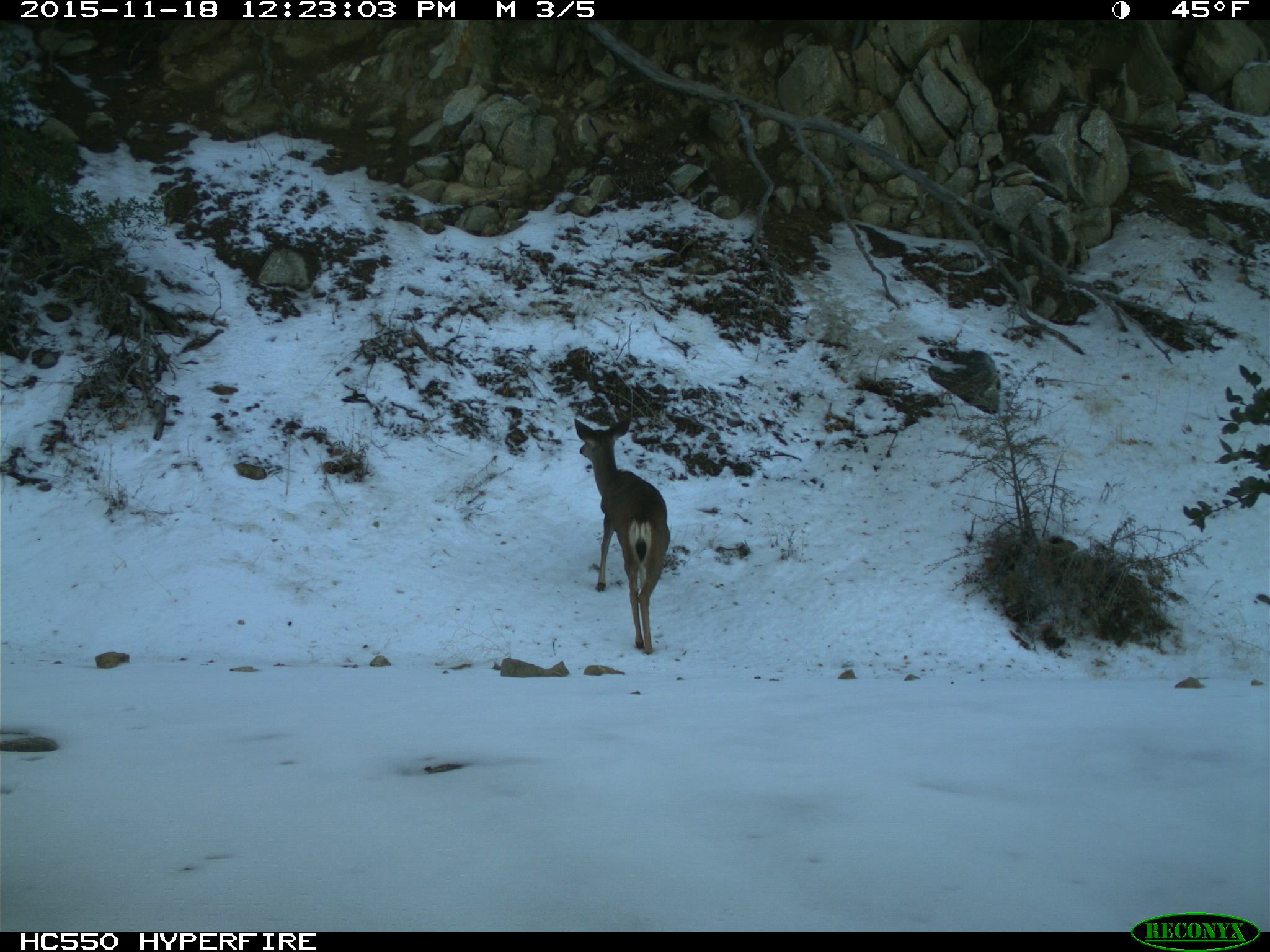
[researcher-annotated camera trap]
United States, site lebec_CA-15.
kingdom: Animalia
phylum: Chordata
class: Mammalia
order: Artiodactyla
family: Cervidae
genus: Odocoileus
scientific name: Odocoileus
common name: deer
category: unidentified deer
Unidentified deer (deer) (Odocoileus).